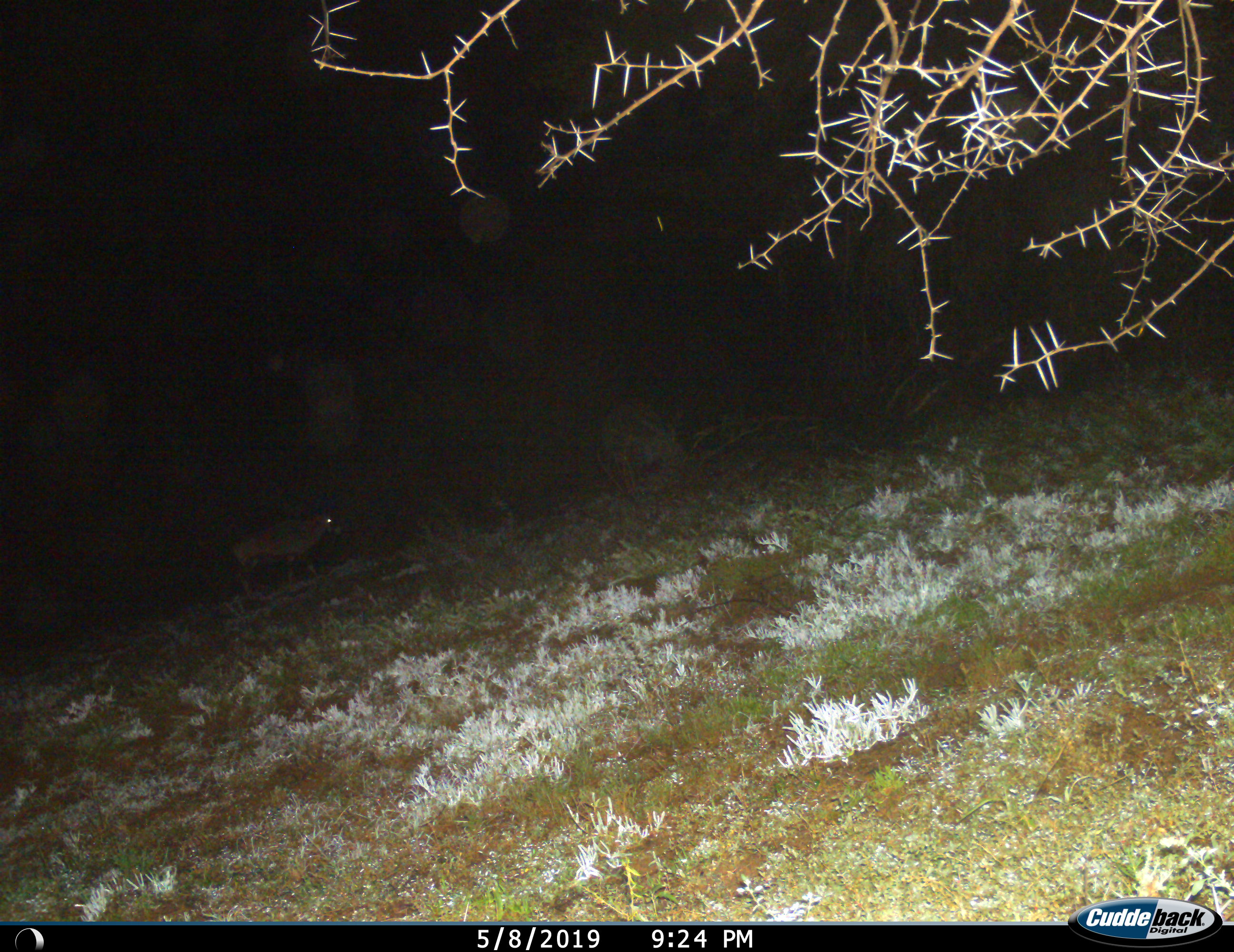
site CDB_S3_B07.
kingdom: Animalia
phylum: Chordata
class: Mammalia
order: Artiodactyla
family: Bovidae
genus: Oryx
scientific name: Oryx gazella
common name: gemsbok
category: oryx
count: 1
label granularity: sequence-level